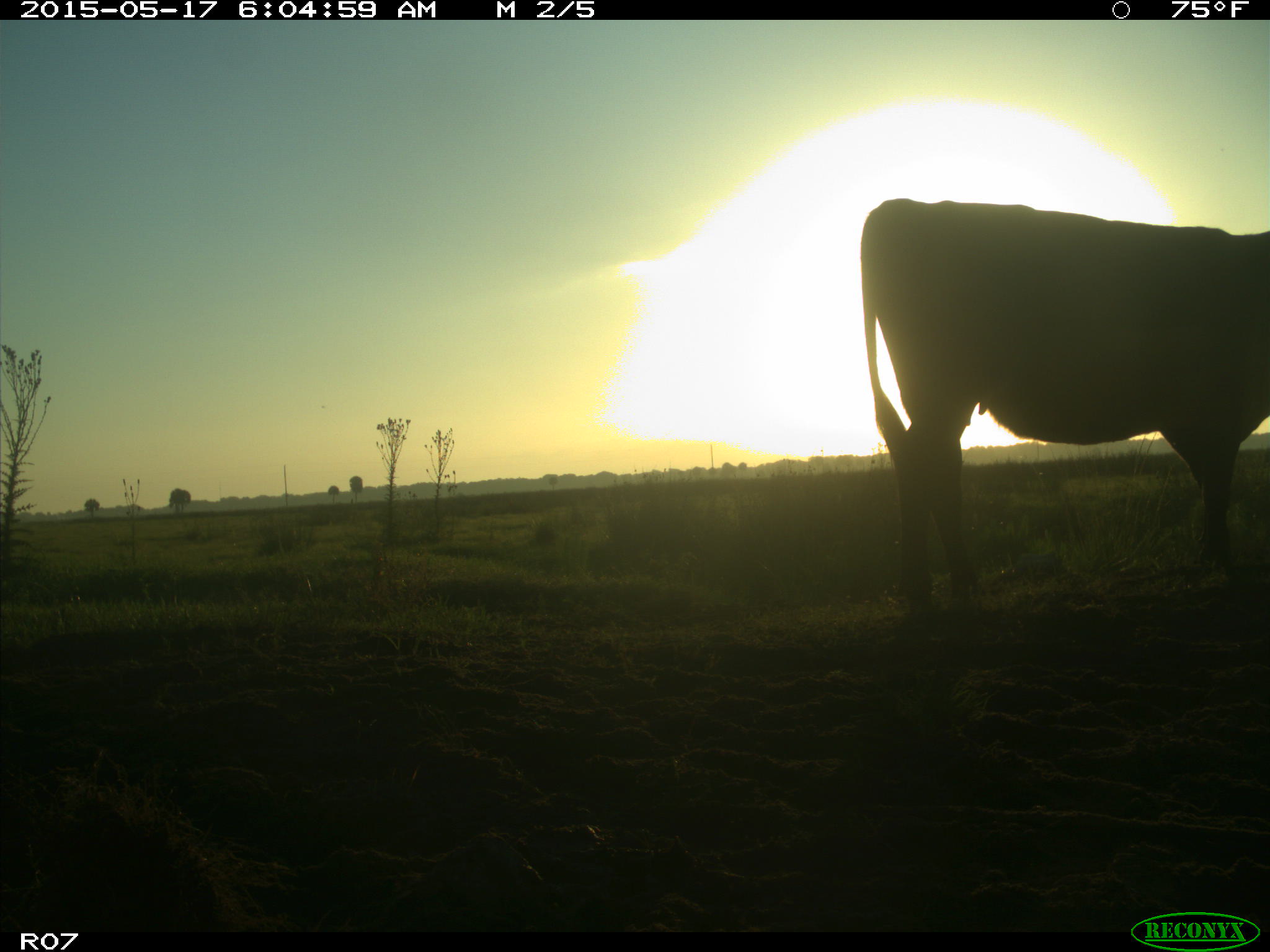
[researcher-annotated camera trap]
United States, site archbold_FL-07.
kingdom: Animalia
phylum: Chordata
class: Mammalia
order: Artiodactyla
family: Bovidae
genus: Bos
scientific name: Bos taurus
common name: domestic cow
Bos taurus (domestic cow).